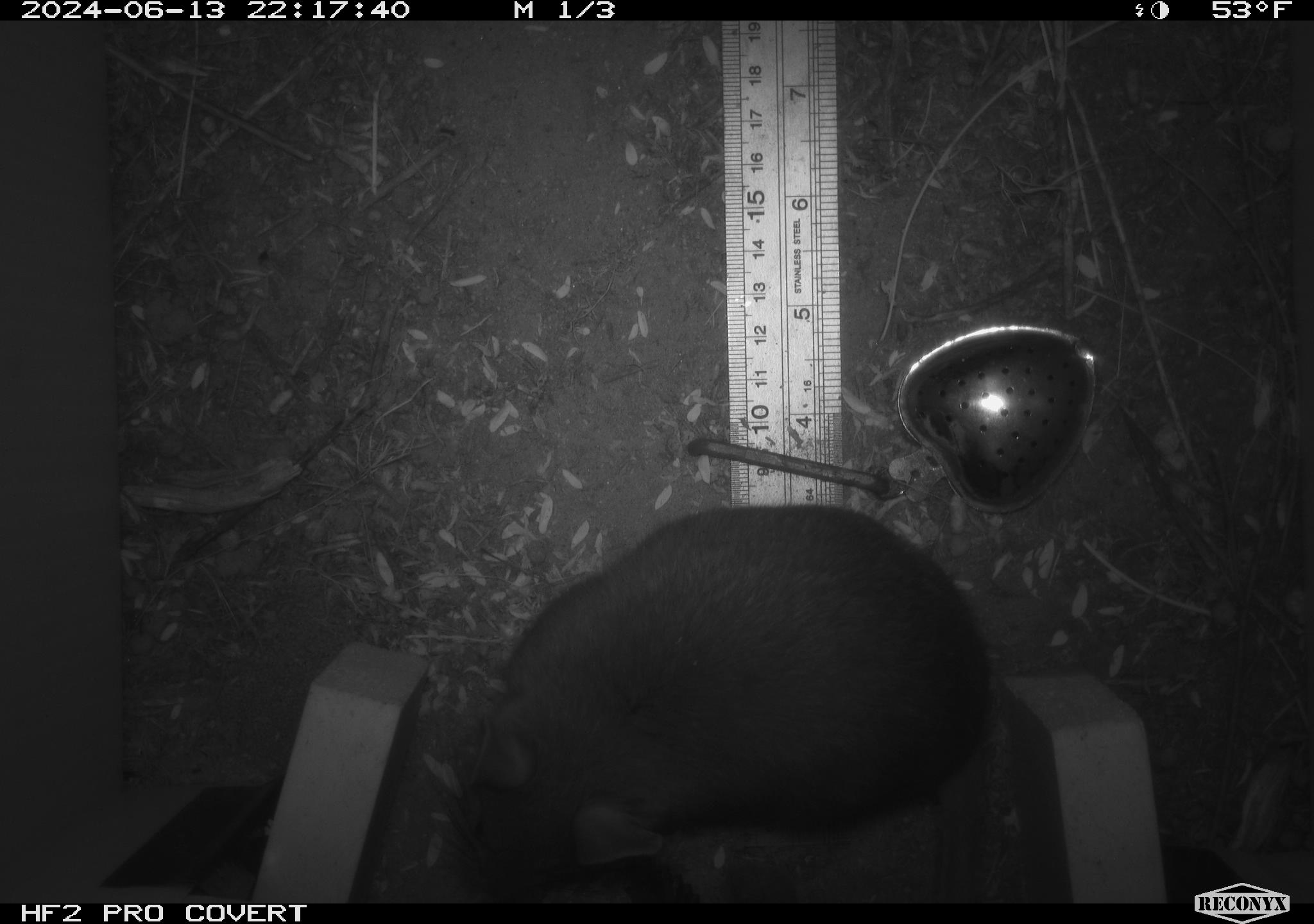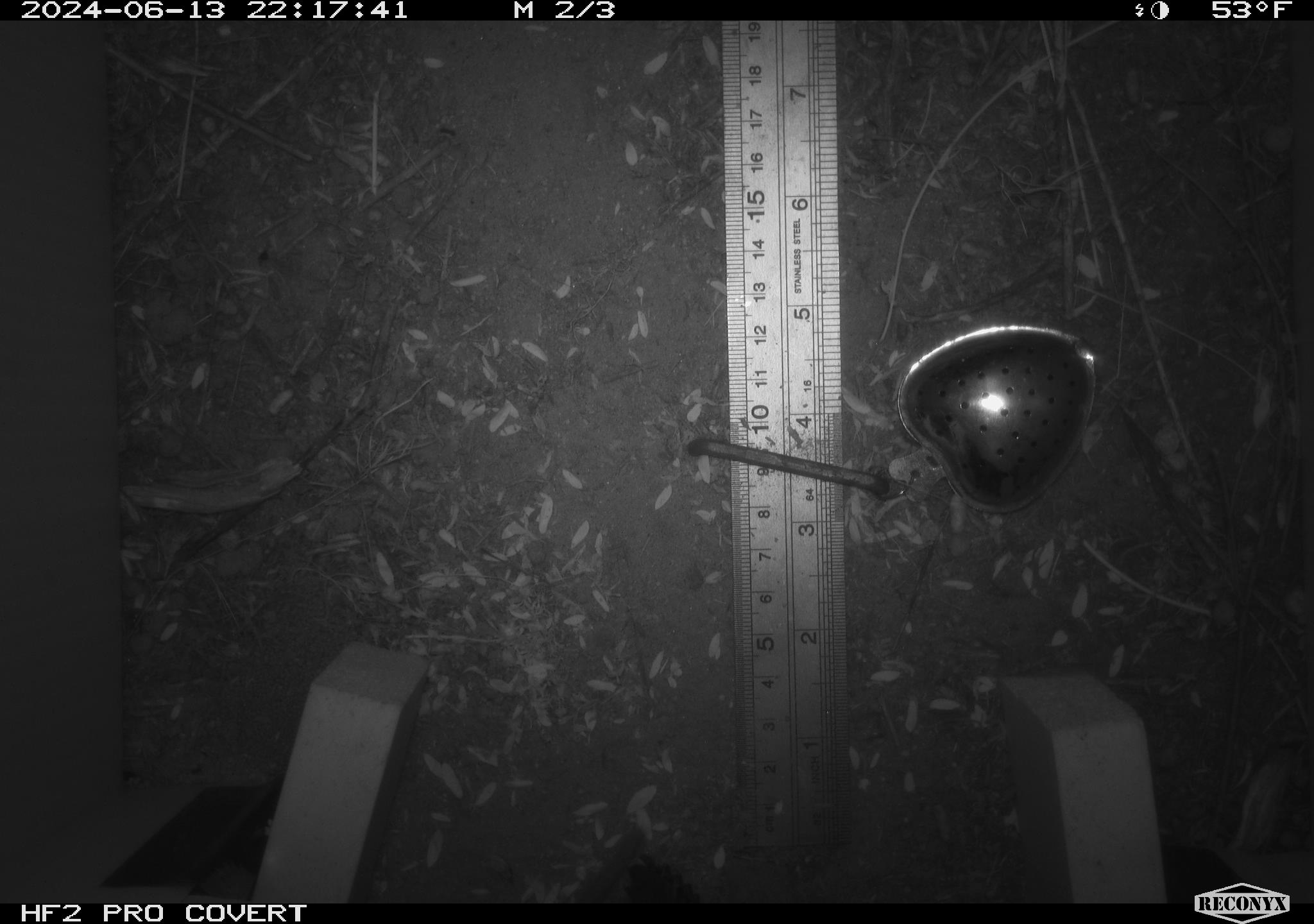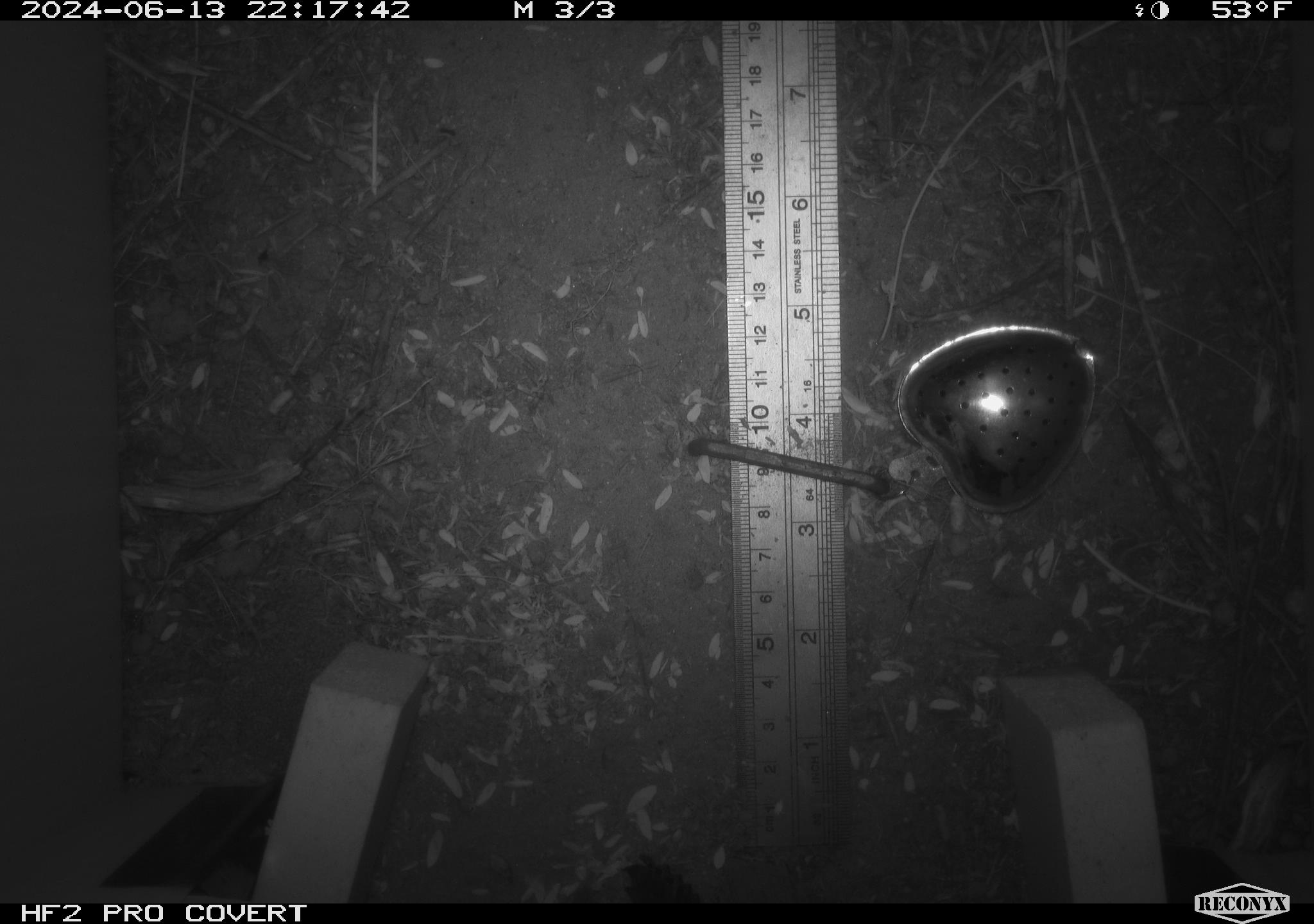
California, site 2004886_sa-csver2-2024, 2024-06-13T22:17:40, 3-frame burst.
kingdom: Animalia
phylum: Chordata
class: Mammalia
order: Rodentia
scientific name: Rodentia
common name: rodent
Rodent (Rodentia).